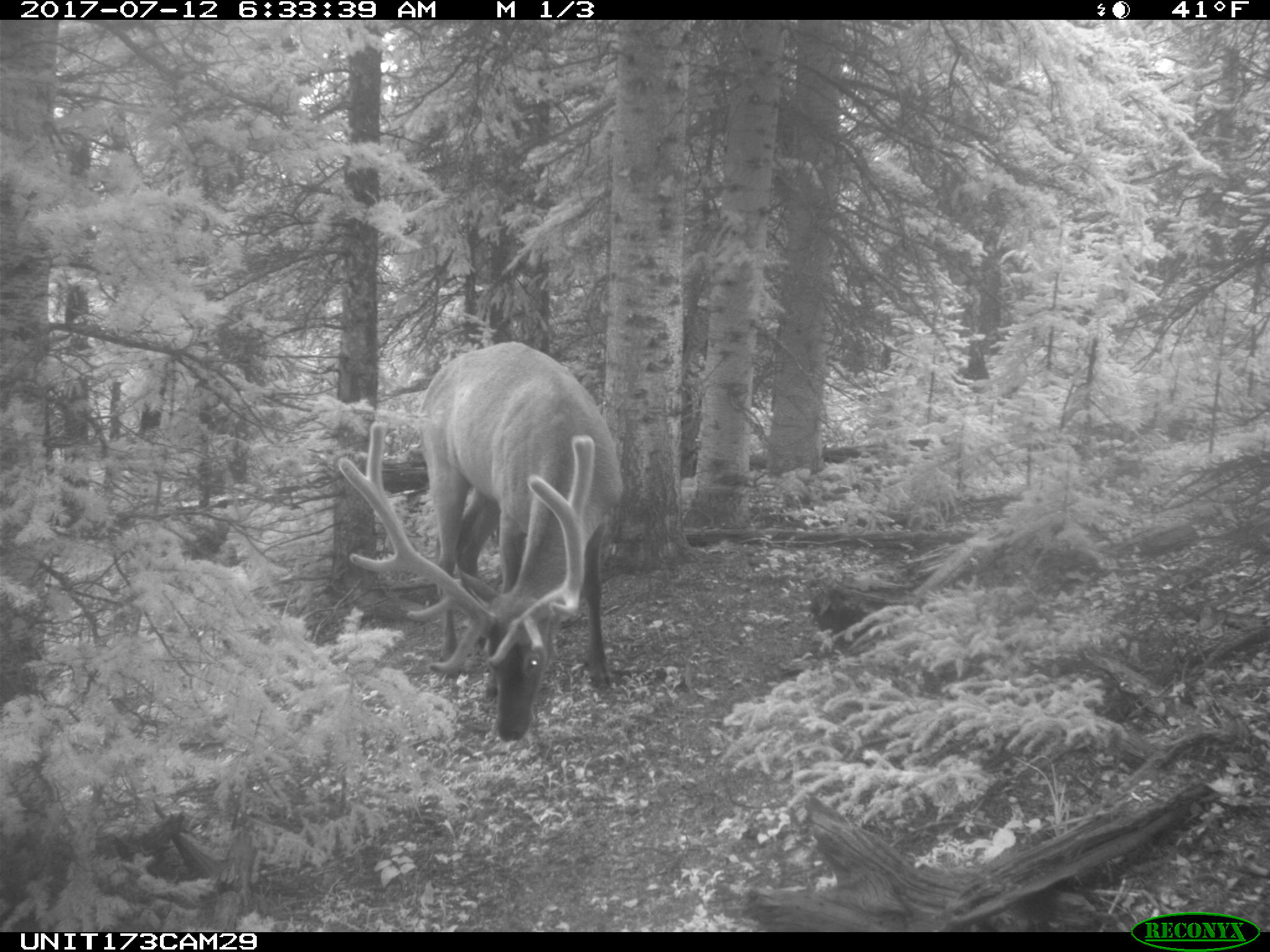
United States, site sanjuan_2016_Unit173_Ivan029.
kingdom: Animalia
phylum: Chordata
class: Mammalia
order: Artiodactyla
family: Cervidae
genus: Cervus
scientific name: Cervus elaphus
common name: red deer